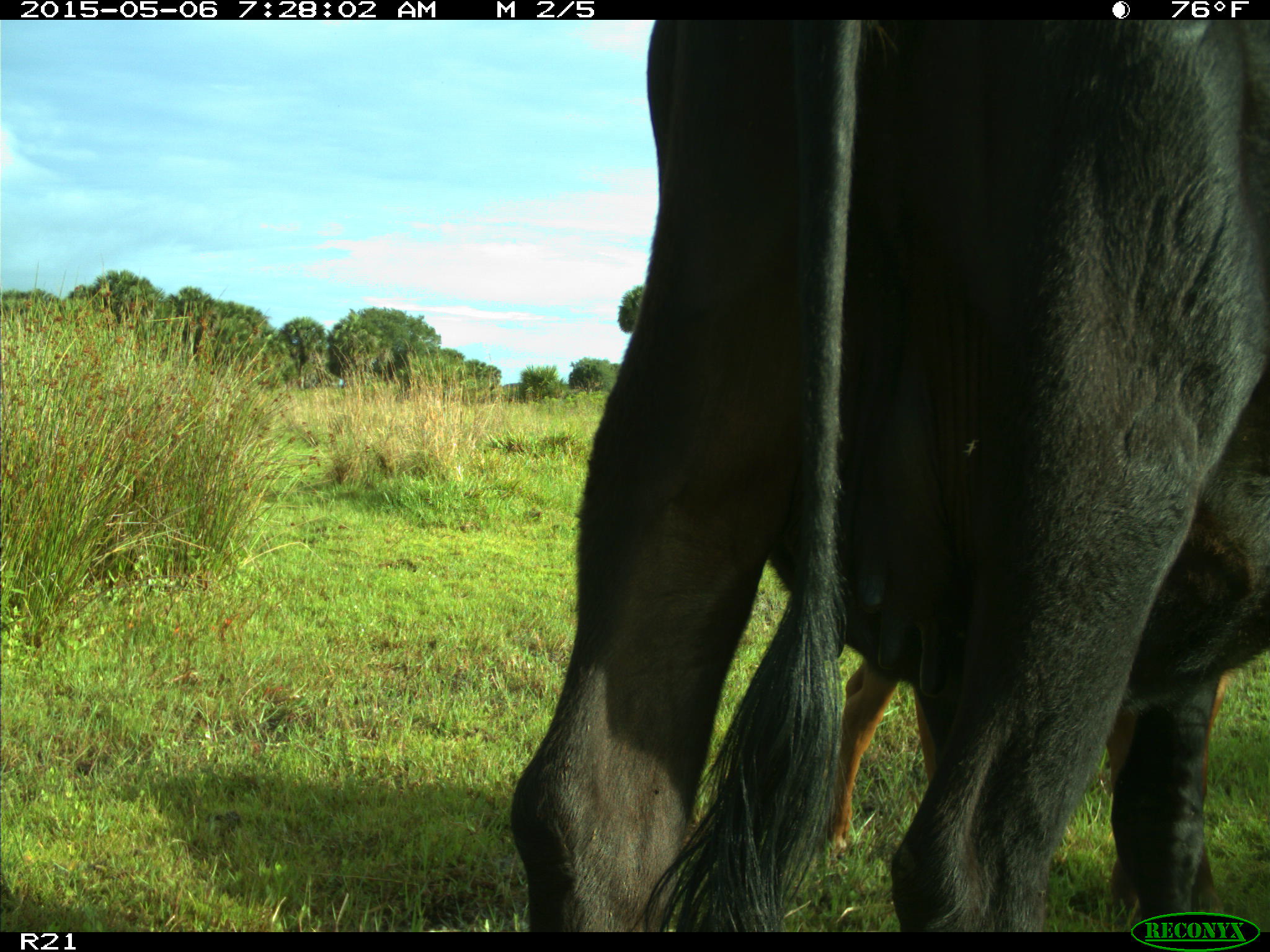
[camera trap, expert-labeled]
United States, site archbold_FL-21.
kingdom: Animalia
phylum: Chordata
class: Mammalia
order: Artiodactyla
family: Bovidae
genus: Bos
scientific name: Bos taurus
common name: domestic cow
Bos taurus (domestic cow).